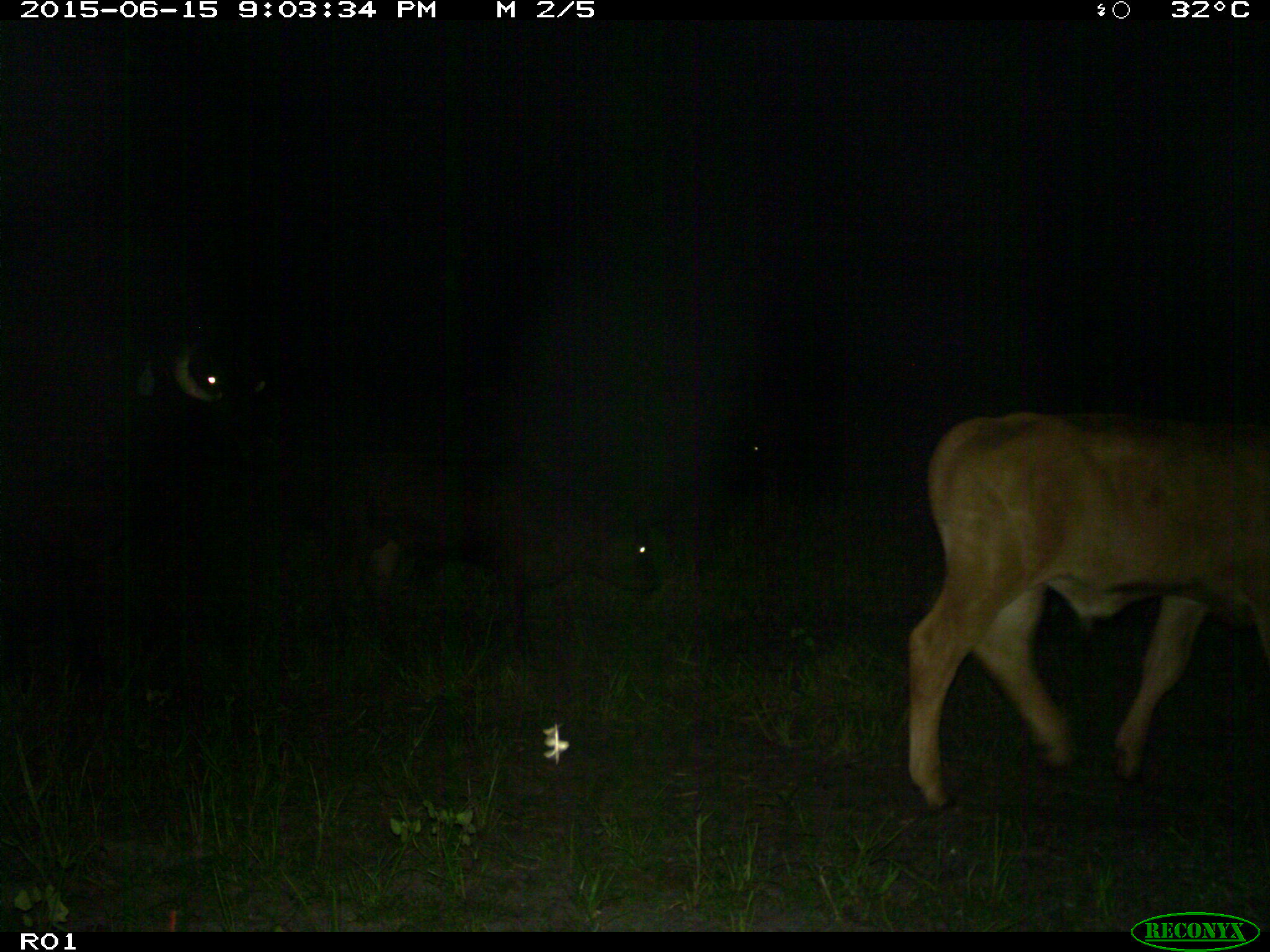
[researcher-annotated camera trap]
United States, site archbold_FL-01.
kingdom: Animalia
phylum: Chordata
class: Mammalia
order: Artiodactyla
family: Bovidae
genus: Bos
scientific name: Bos taurus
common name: domestic cow